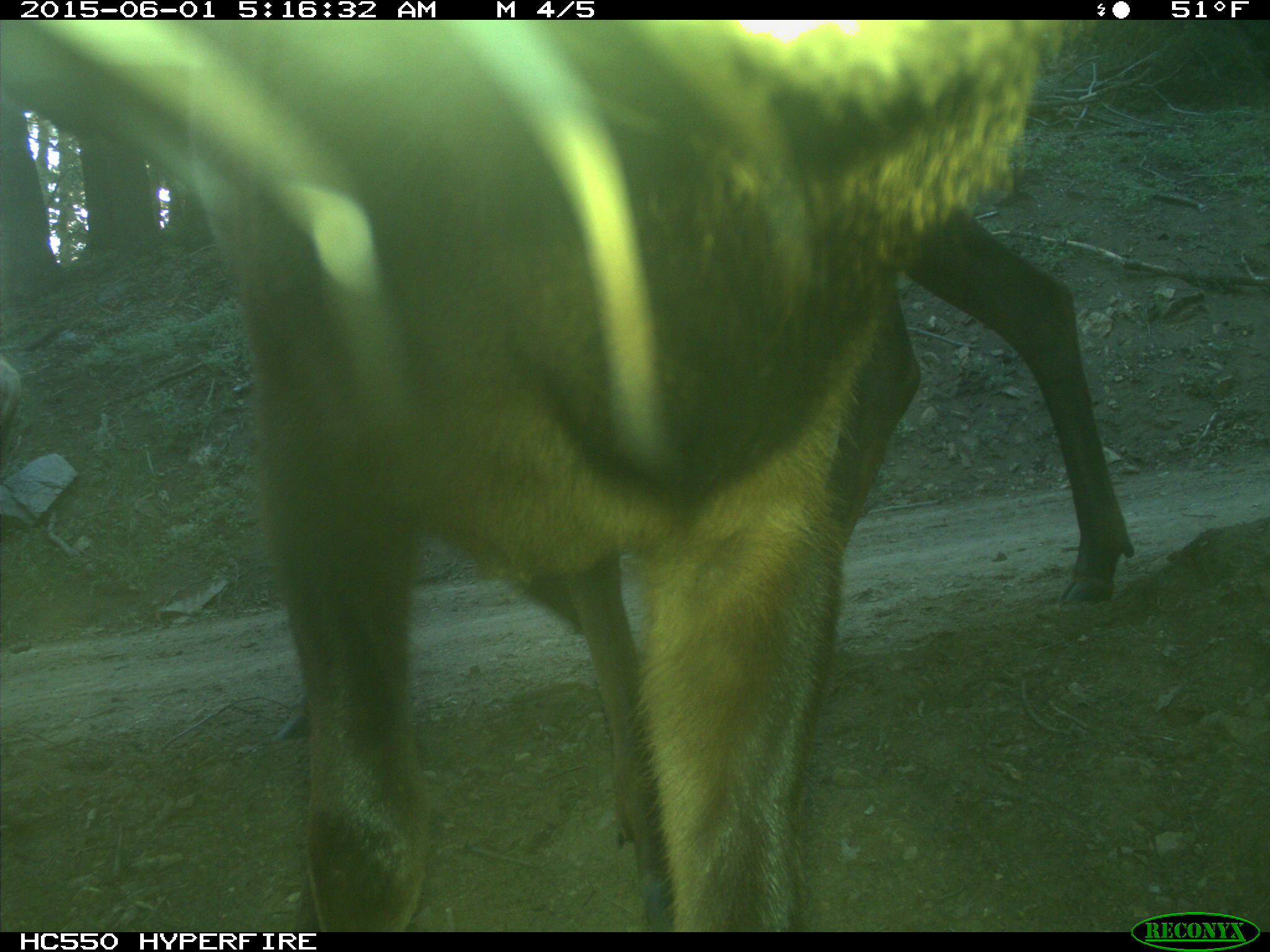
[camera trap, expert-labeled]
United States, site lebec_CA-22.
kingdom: Animalia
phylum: Chordata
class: Mammalia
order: Artiodactyla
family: Cervidae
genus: Cervus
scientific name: Cervus canadensis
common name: elk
Cervus canadensis (elk).